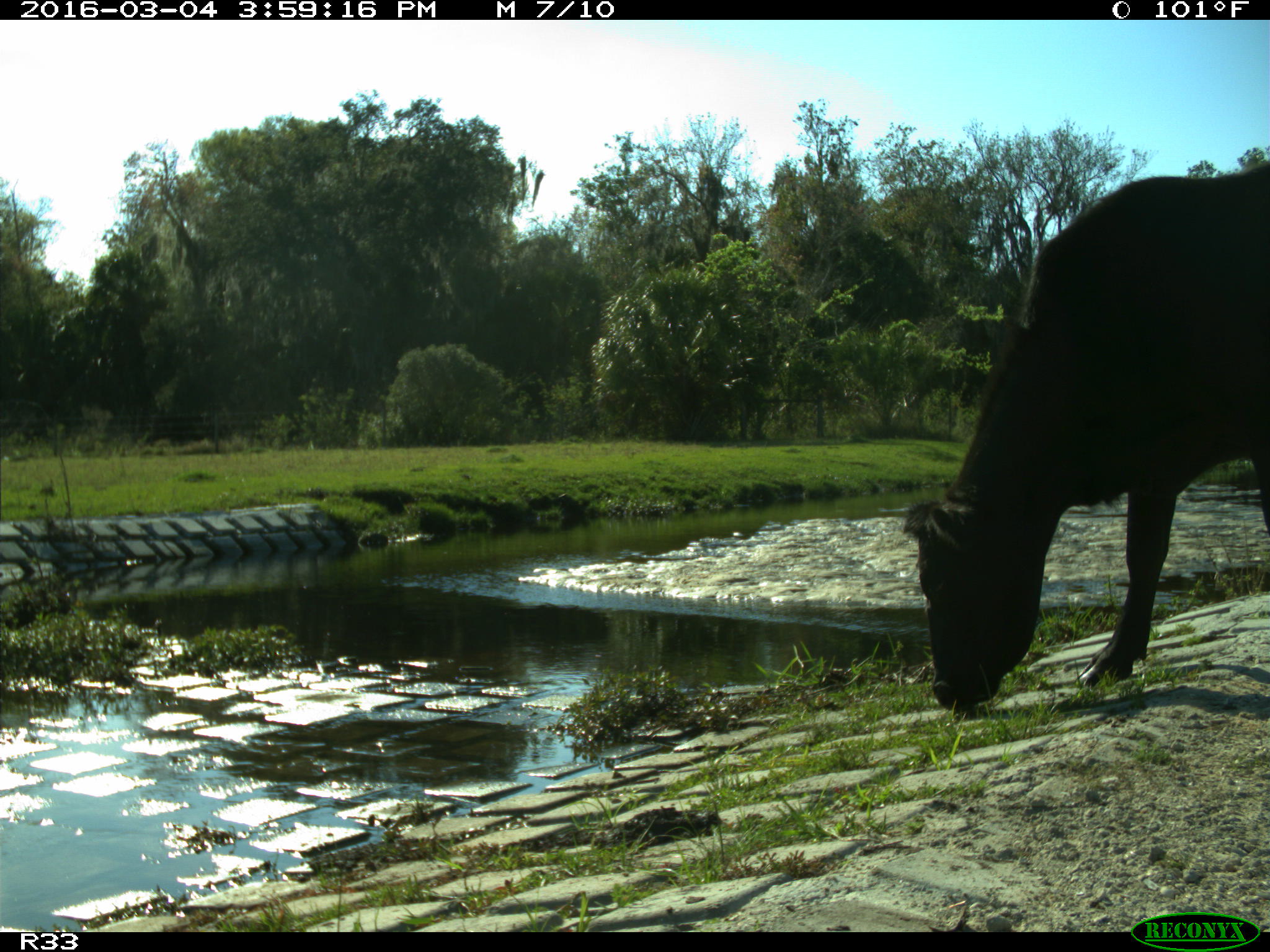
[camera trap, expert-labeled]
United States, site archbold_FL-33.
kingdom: Animalia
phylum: Chordata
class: Mammalia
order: Artiodactyla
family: Bovidae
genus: Bos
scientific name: Bos taurus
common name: domestic cow